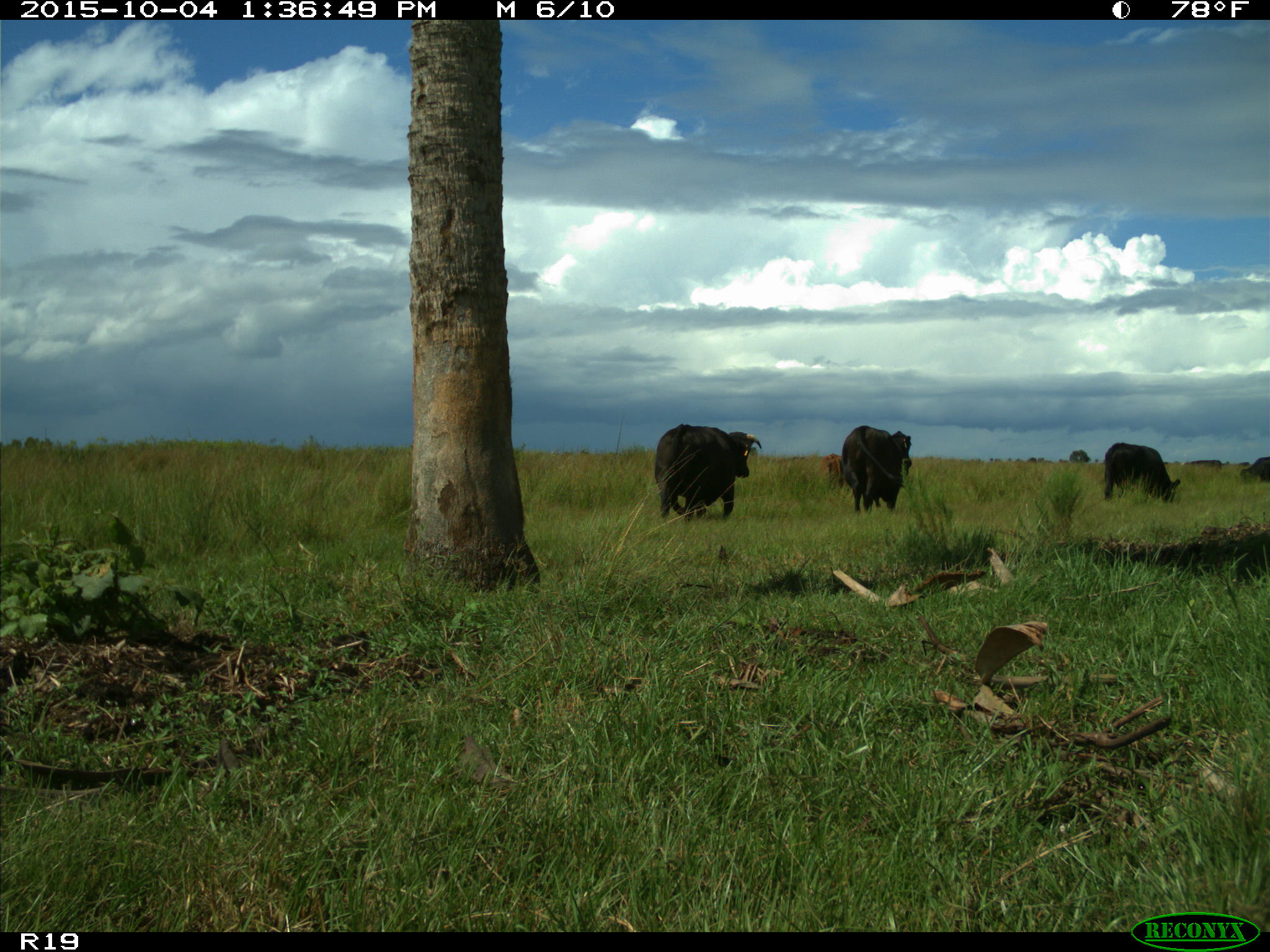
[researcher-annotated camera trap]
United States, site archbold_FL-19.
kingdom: Animalia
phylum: Chordata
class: Mammalia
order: Artiodactyla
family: Bovidae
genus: Bos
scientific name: Bos taurus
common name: domestic cow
Bos taurus (domestic cow).